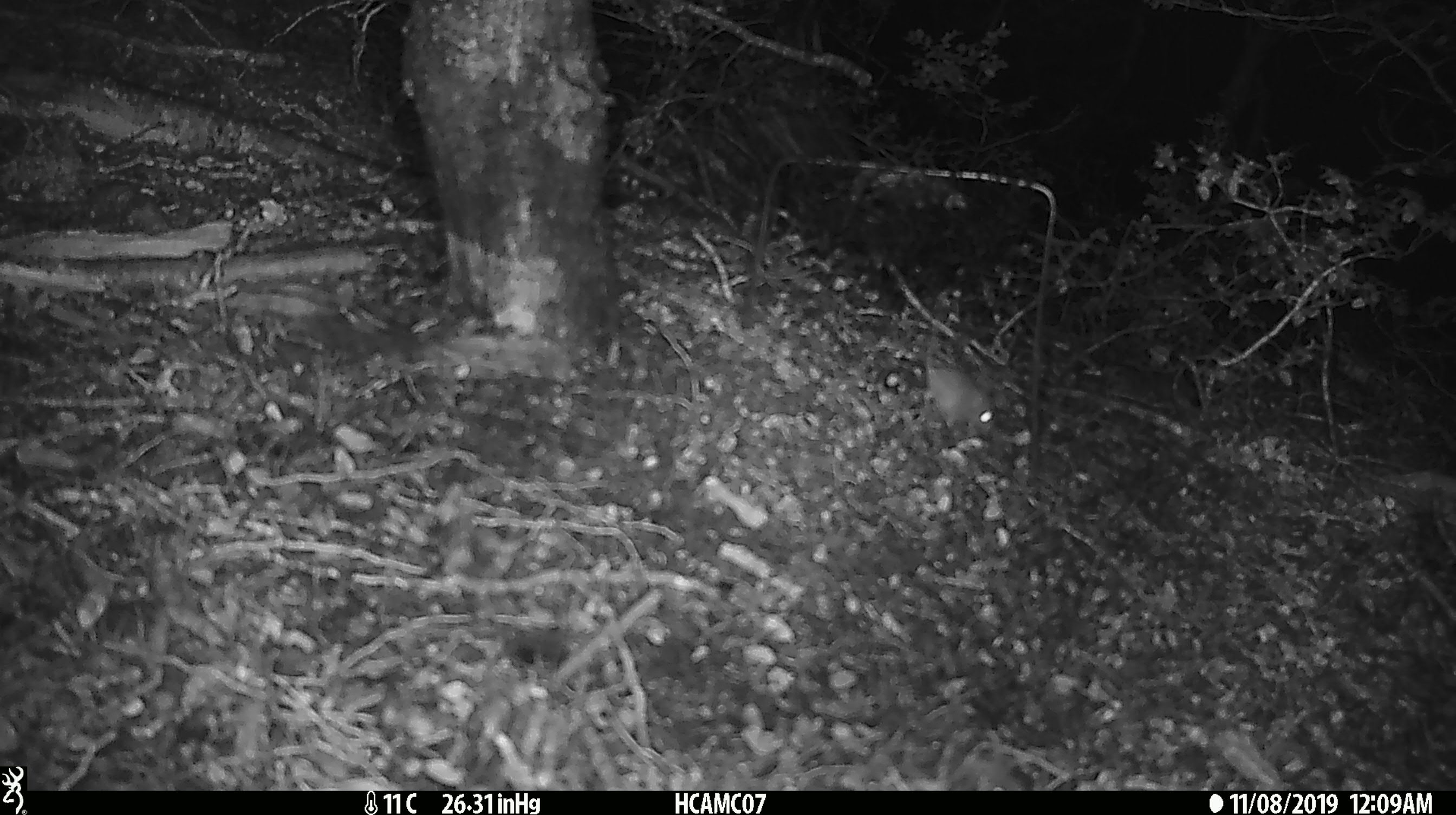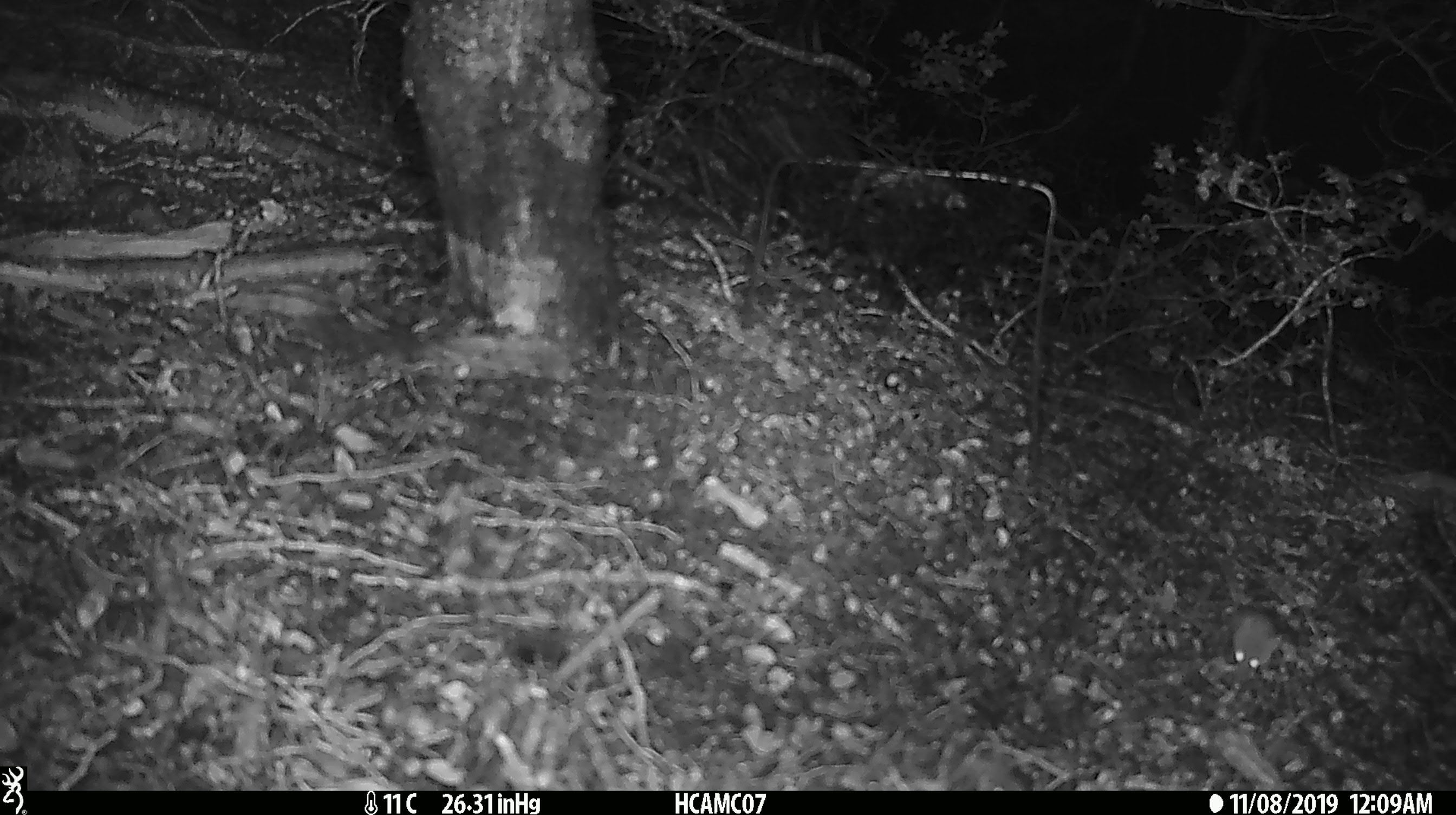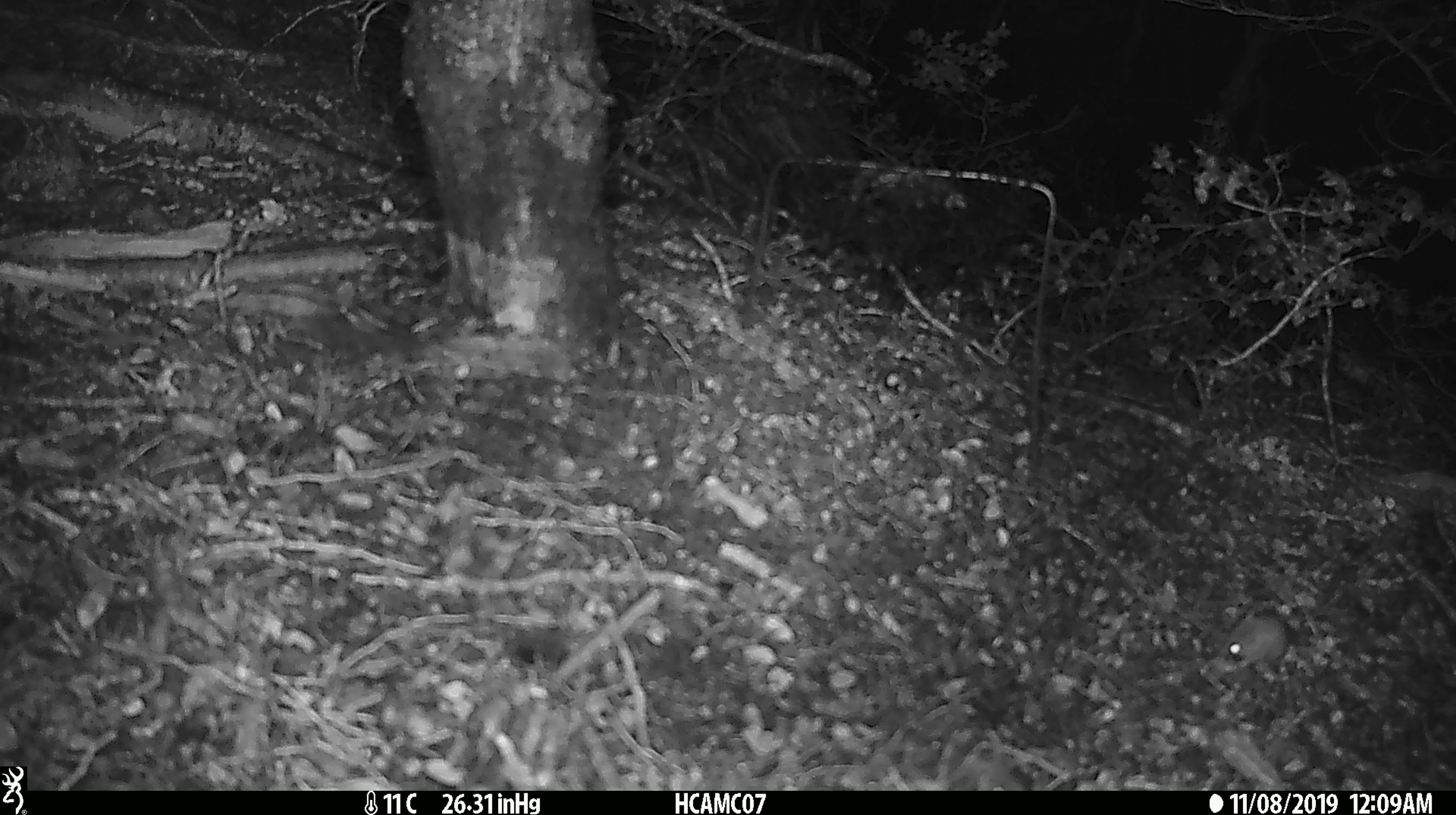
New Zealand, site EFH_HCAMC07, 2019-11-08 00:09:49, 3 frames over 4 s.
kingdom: Animalia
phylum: Chordata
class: Mammalia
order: Rodentia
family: Muridae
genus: Mus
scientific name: Mus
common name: mouse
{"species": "mouse (Mus)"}